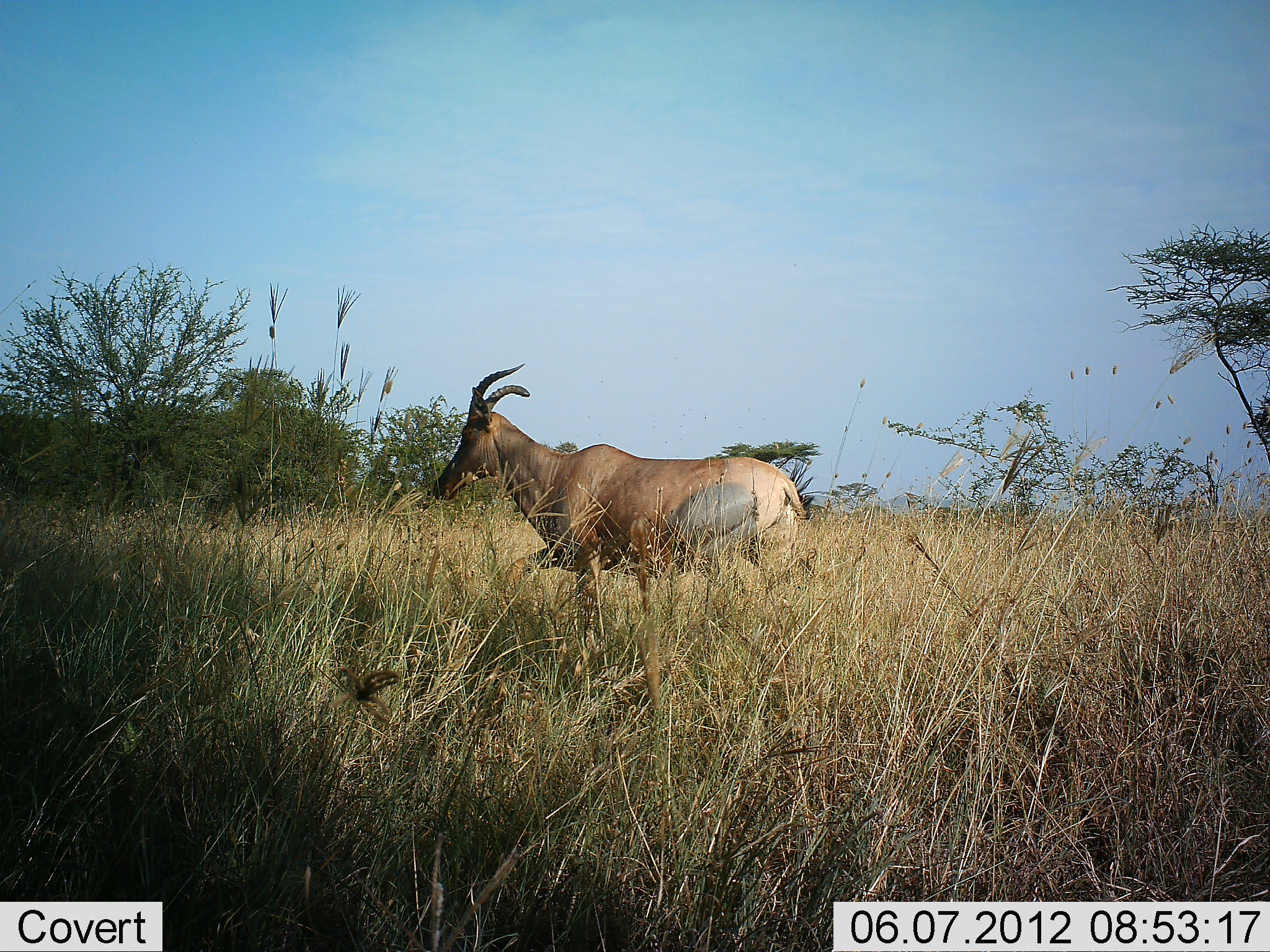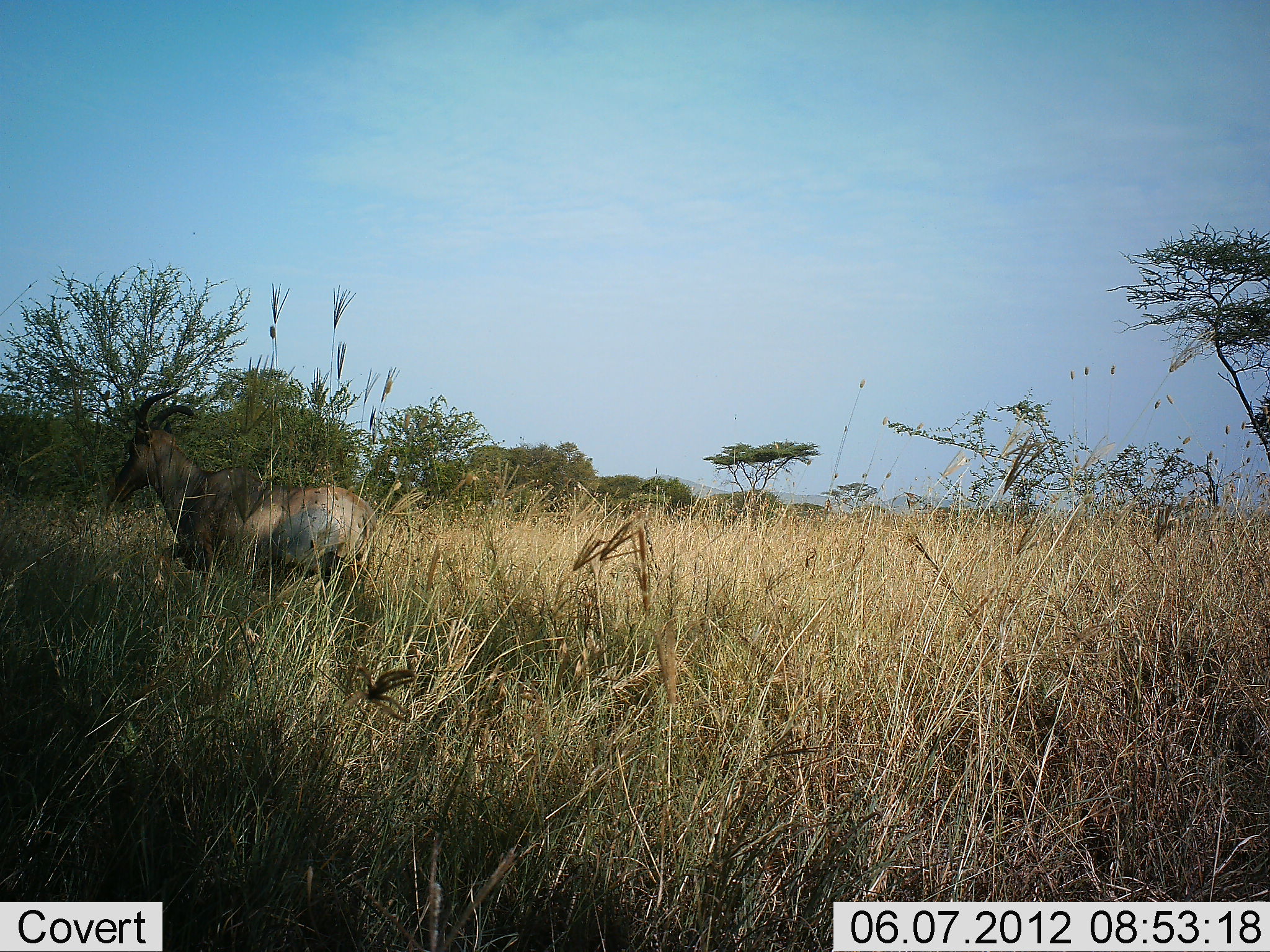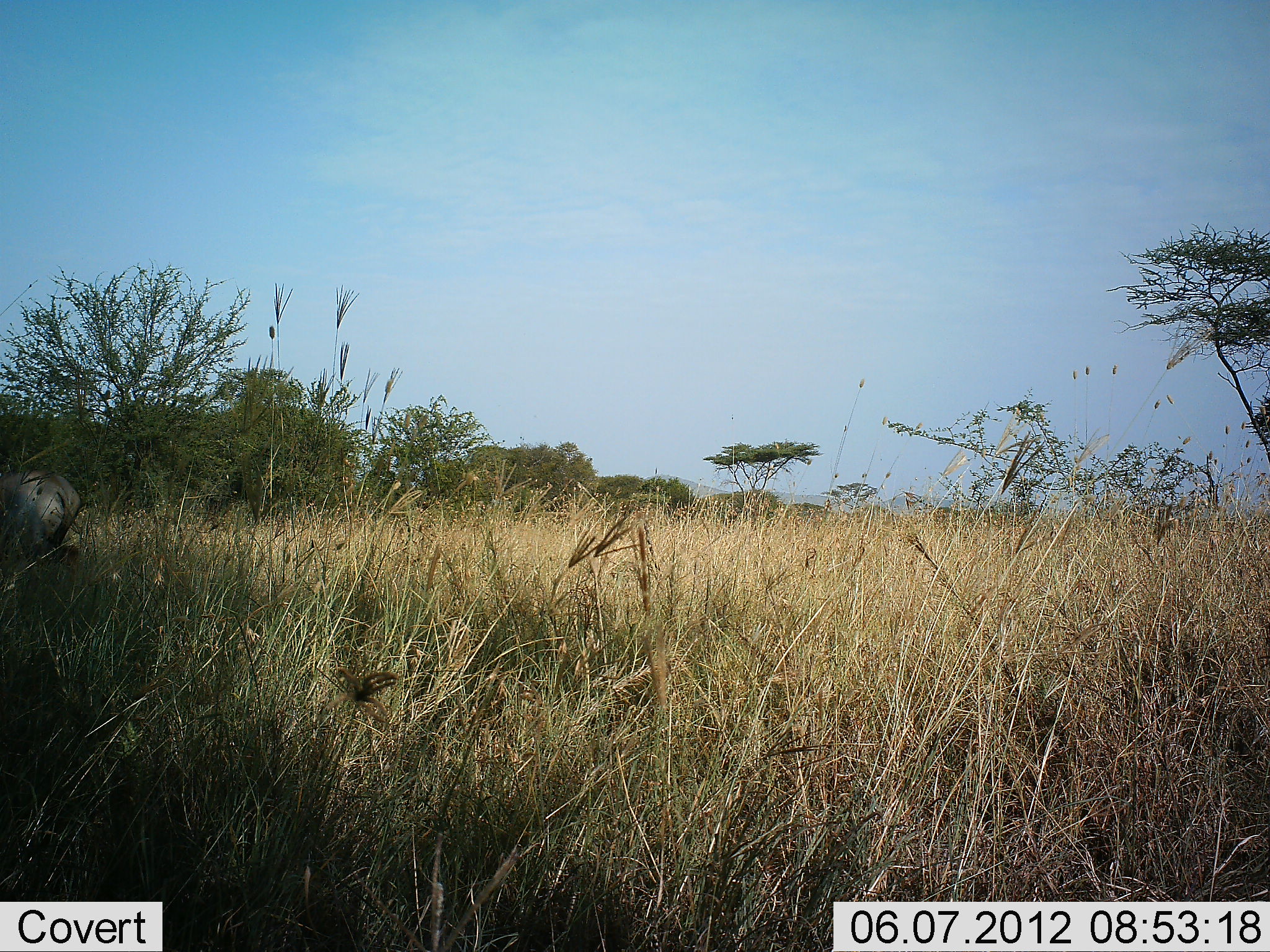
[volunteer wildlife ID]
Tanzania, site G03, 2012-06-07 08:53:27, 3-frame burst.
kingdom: Animalia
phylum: Chordata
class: Mammalia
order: Artiodactyla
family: Bovidae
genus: Damaliscus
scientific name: Damaliscus lunatus jimela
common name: topi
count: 1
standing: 10%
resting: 0%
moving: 90%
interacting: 0%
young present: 0%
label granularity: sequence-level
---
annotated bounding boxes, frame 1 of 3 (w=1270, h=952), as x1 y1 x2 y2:
animal: 434 363 808 736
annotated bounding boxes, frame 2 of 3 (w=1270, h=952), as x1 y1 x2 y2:
animal: 105 387 377 656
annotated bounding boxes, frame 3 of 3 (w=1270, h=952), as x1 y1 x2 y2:
animal: 0 470 80 577